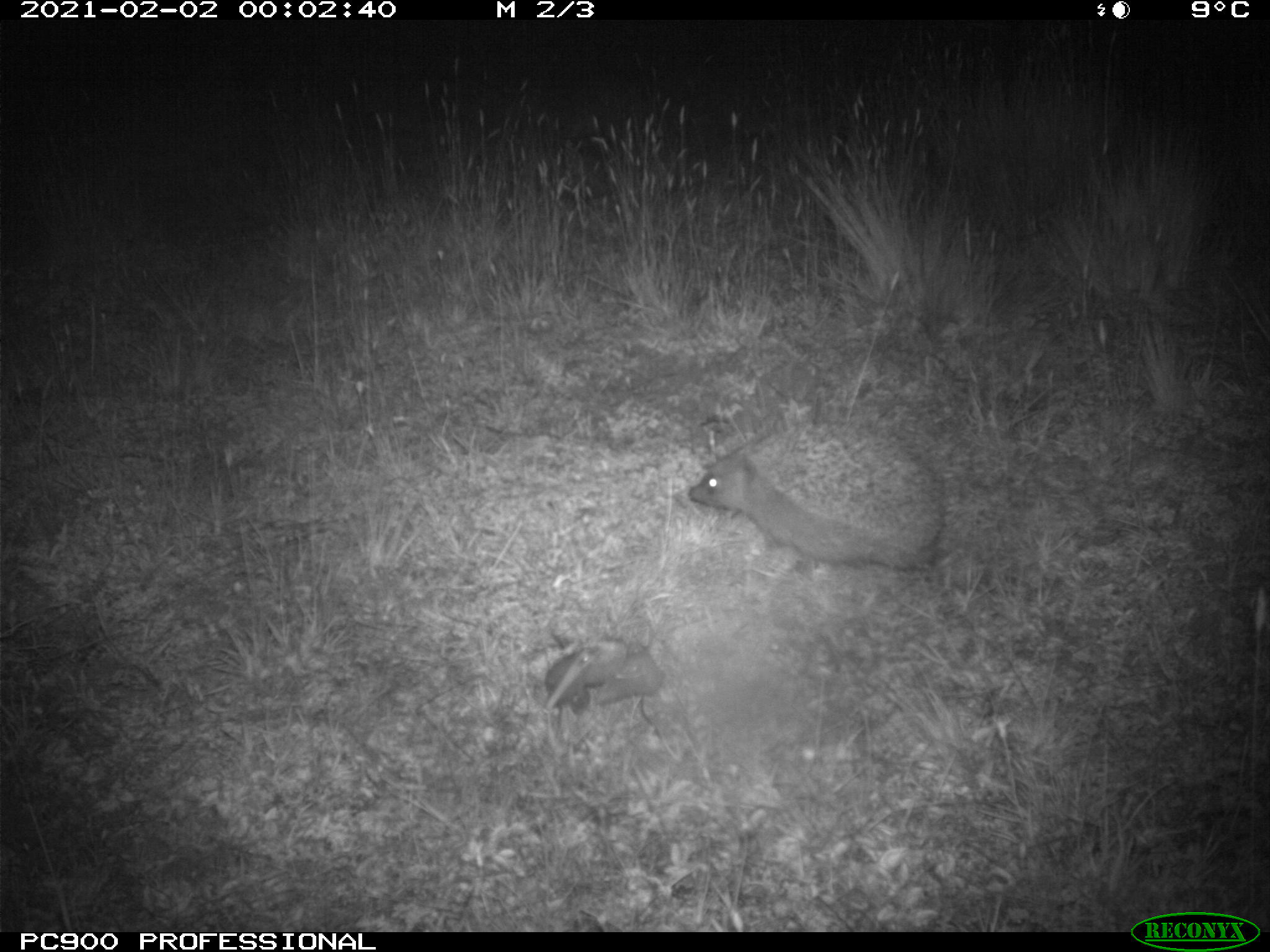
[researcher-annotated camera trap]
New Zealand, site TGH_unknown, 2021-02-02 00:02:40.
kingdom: Animalia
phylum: Chordata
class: Mammalia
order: Eulipotyphla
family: Erinaceidae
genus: Erinaceus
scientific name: Erinaceus europaeus europaeus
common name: european hedgehog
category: hedgehog